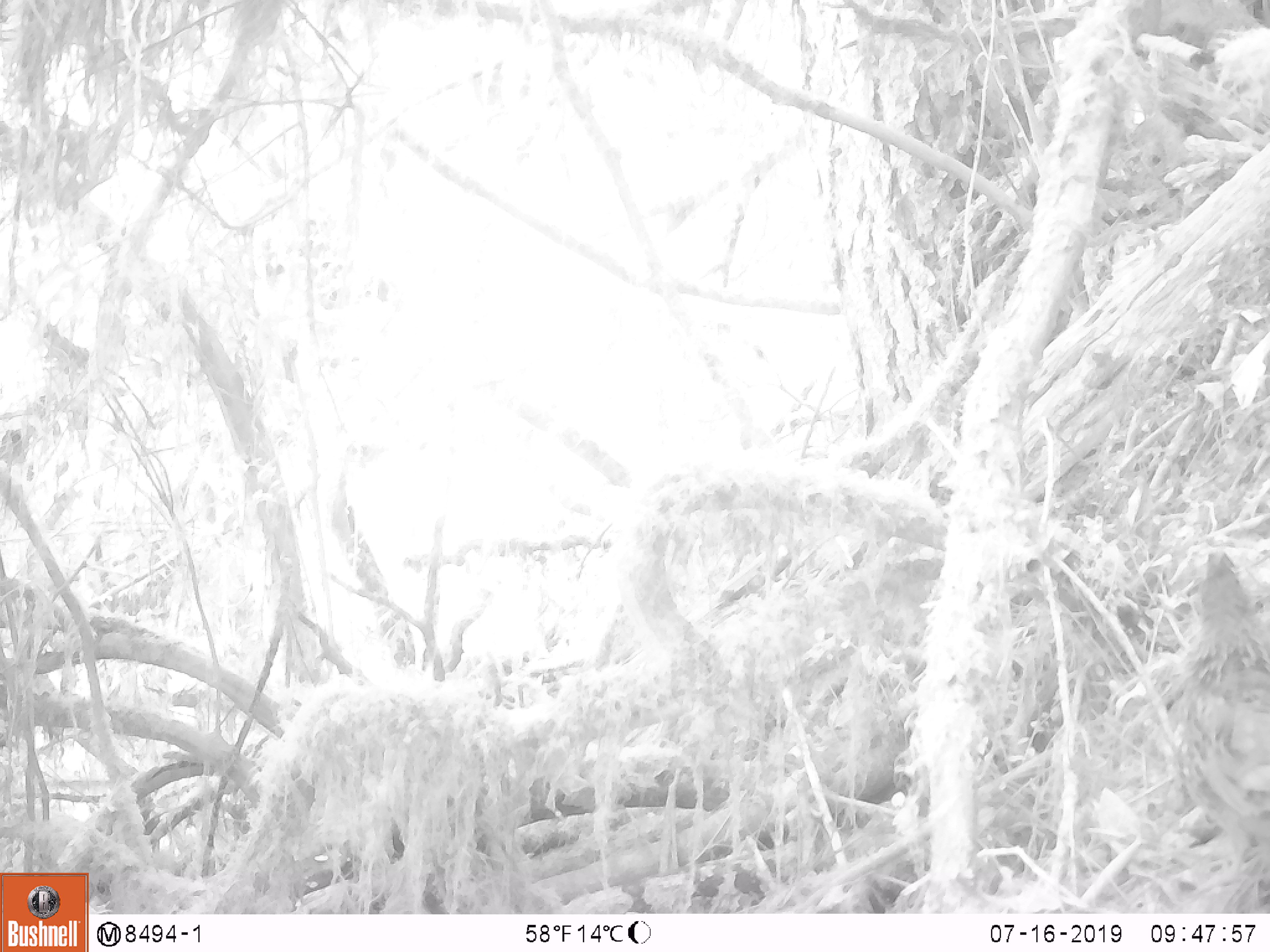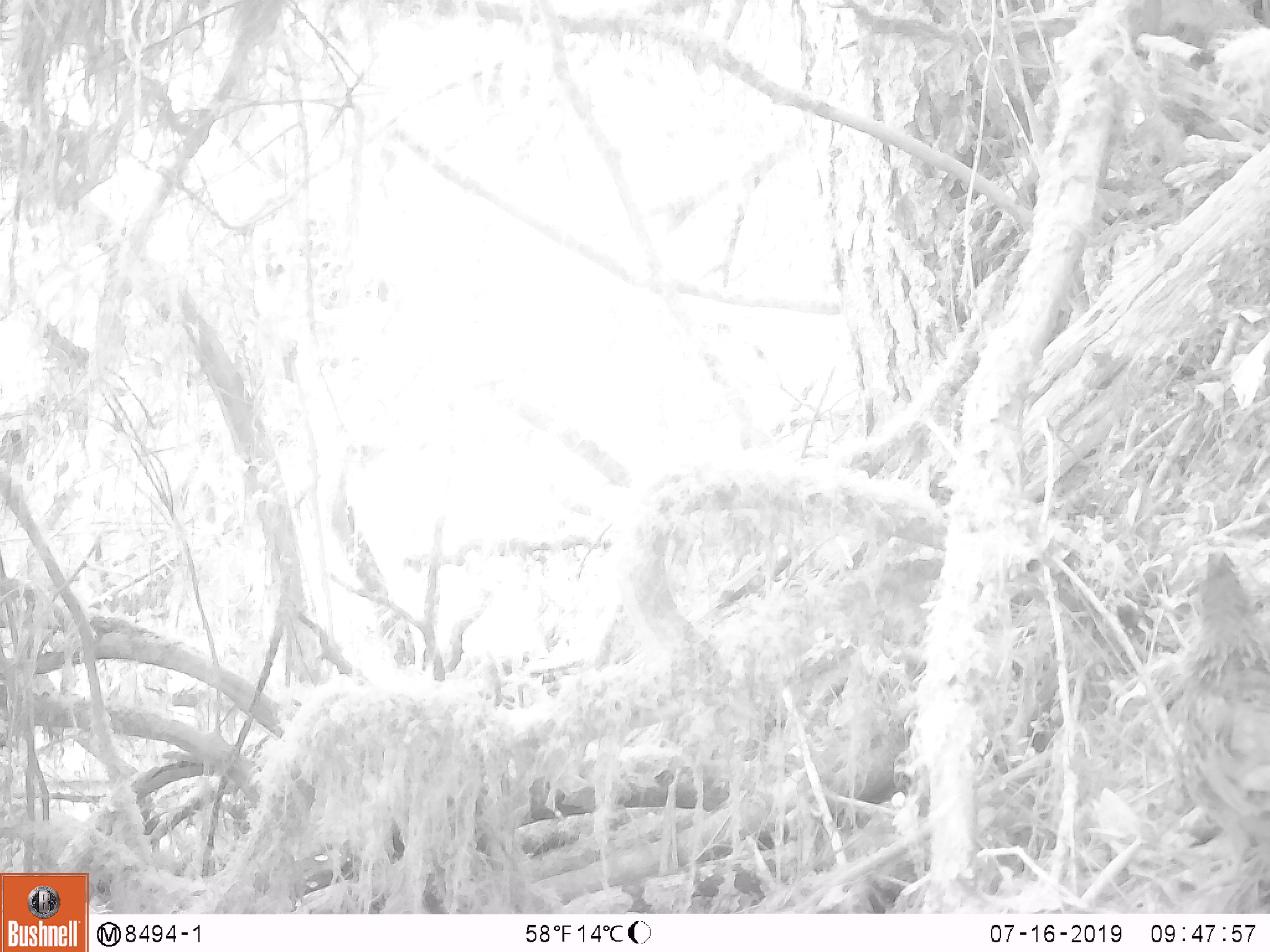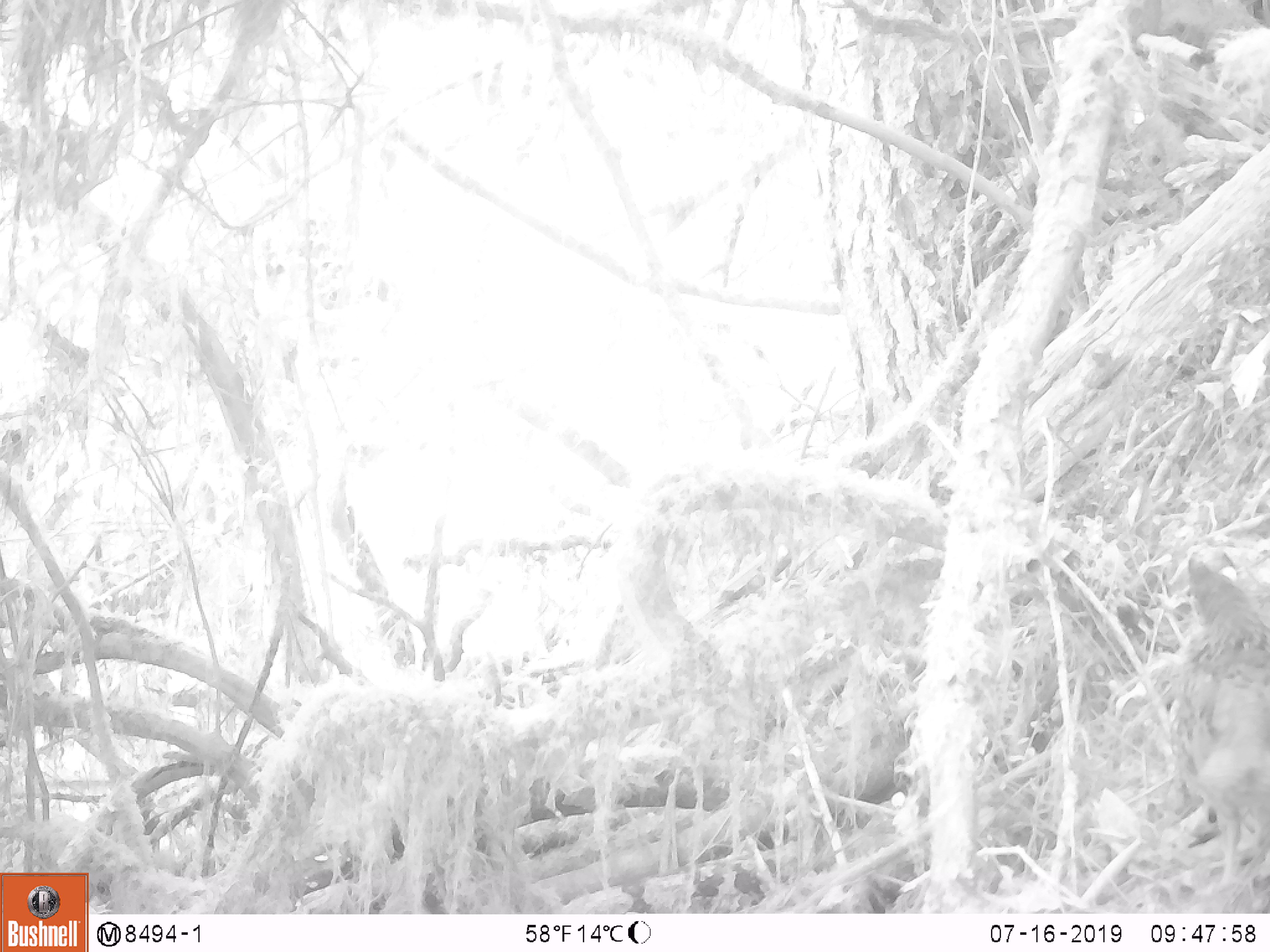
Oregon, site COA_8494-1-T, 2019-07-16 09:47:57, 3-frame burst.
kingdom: Animalia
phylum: Chordata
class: Aves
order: Galliformes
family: Phasianidae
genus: Bonasa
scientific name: Bonasa umbellus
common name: ruffed grouse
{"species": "ruffed grouse (Bonasa umbellus)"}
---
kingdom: Animalia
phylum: Chordata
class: Aves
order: Galliformes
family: Odontophoridae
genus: Oreortyx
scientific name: Oreortyx pictus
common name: mountain quail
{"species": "mountain quail (Oreortyx pictus)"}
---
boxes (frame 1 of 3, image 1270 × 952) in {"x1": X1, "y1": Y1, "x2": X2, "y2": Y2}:
ruffed grouse: {"x1": 1151, "y1": 537, "x2": 1267, "y2": 893}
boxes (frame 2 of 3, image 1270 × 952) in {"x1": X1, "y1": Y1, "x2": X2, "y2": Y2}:
mountain quail: {"x1": 1182, "y1": 548, "x2": 1265, "y2": 826}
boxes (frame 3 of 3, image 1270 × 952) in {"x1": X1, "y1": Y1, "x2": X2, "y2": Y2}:
ruffed grouse: {"x1": 1156, "y1": 536, "x2": 1267, "y2": 907}